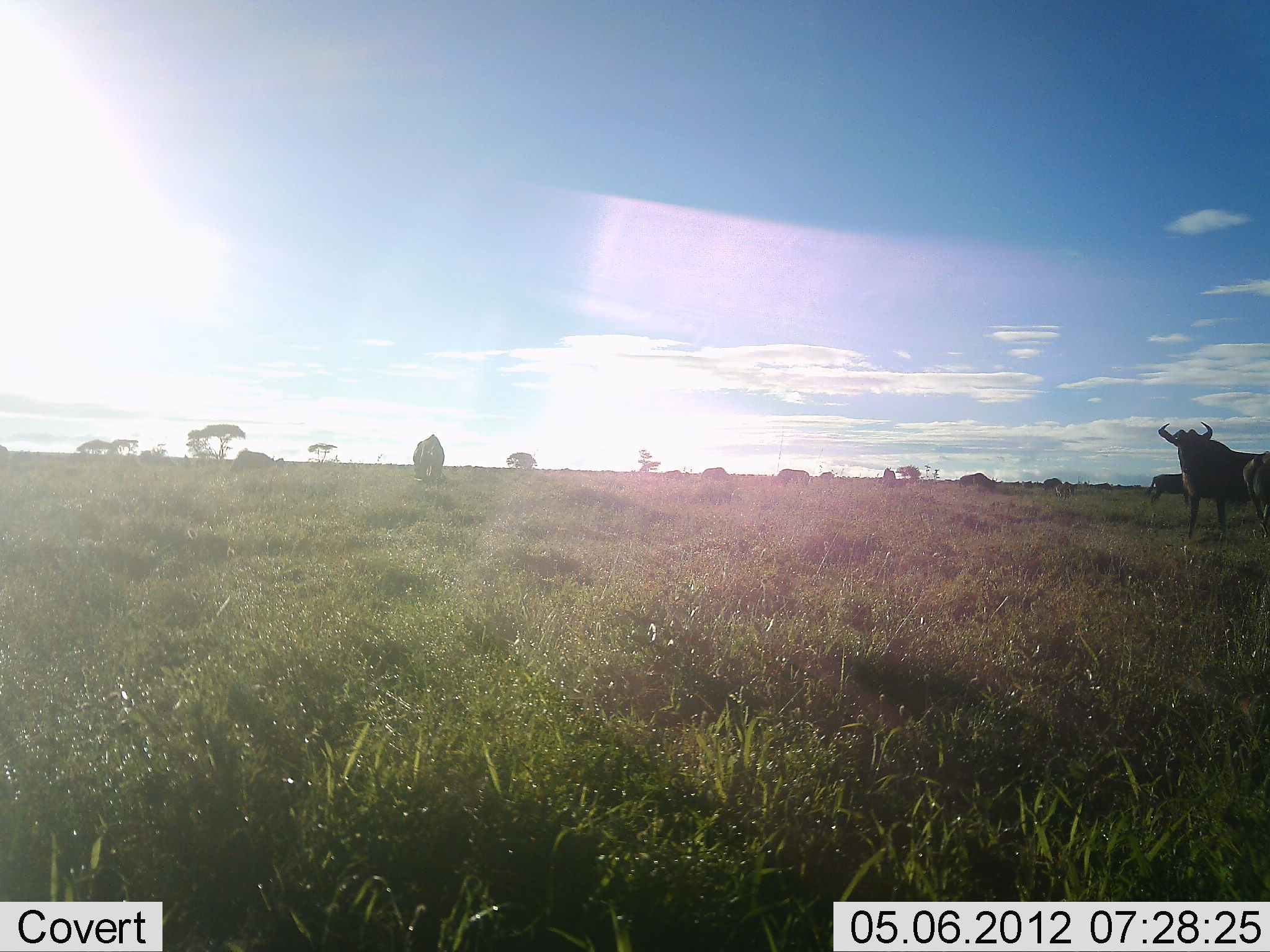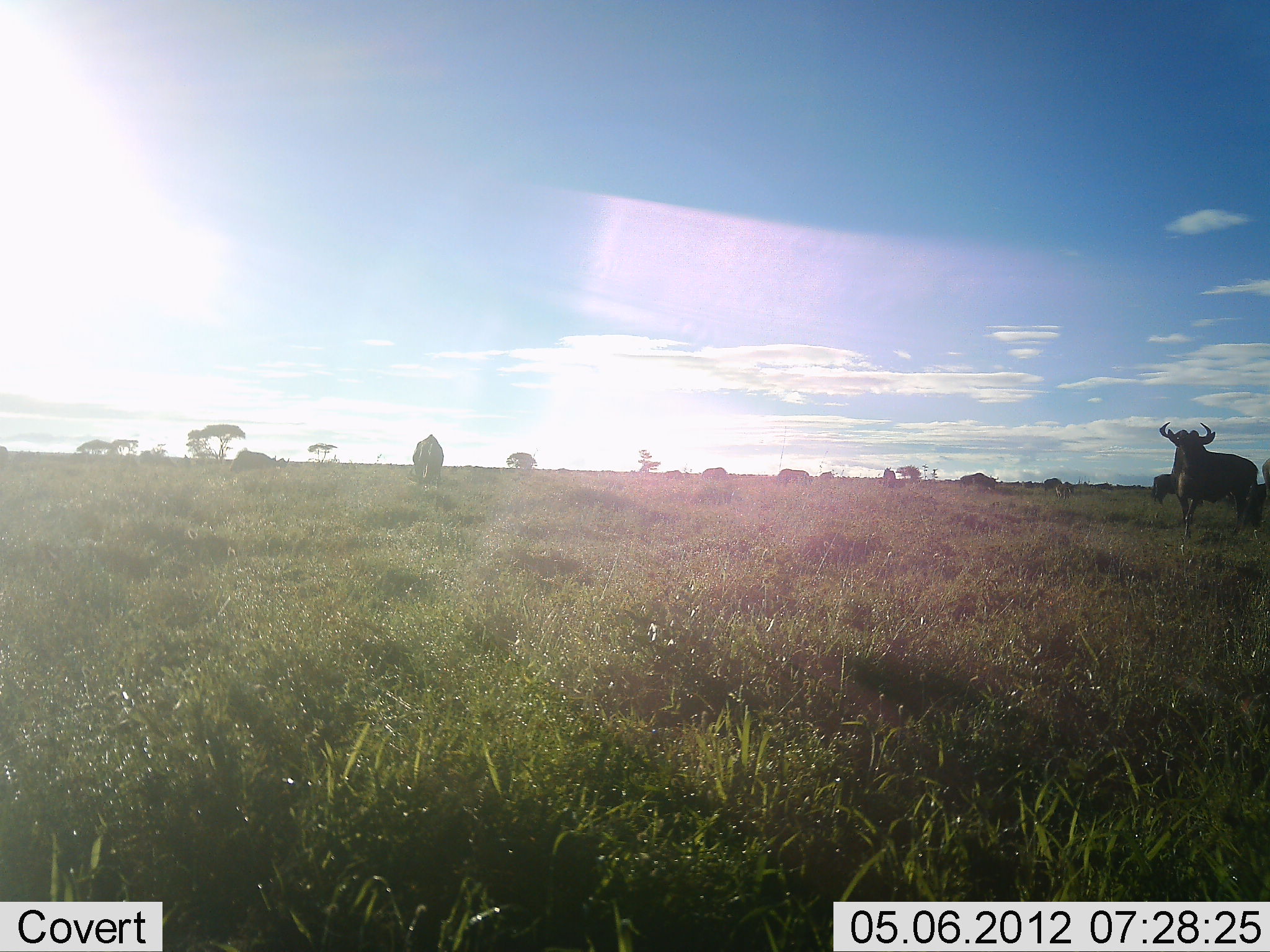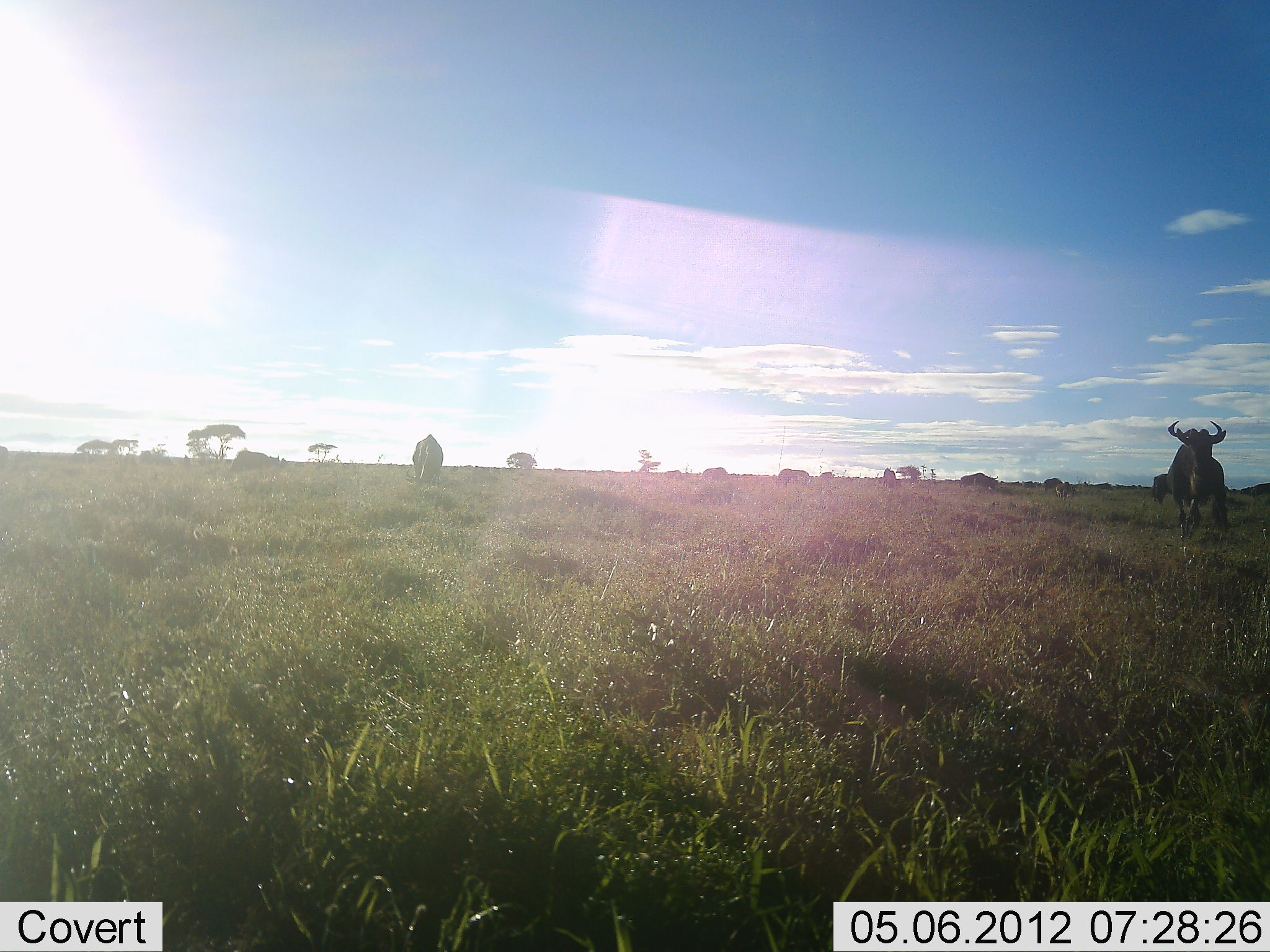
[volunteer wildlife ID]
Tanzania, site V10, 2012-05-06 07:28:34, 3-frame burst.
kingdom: Animalia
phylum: Chordata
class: Mammalia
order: Artiodactyla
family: Bovidae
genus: Connochaetes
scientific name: Connochaetes taurinus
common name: blue wildebeest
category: wildebeest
Wildebeest (blue wildebeest) (Connochaetes taurinus), count 10. Behavior (volunteer vote fractions): standing 90%, resting 0%, moving 40%, interacting 0%. Young present (vote fraction): 0%. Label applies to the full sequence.